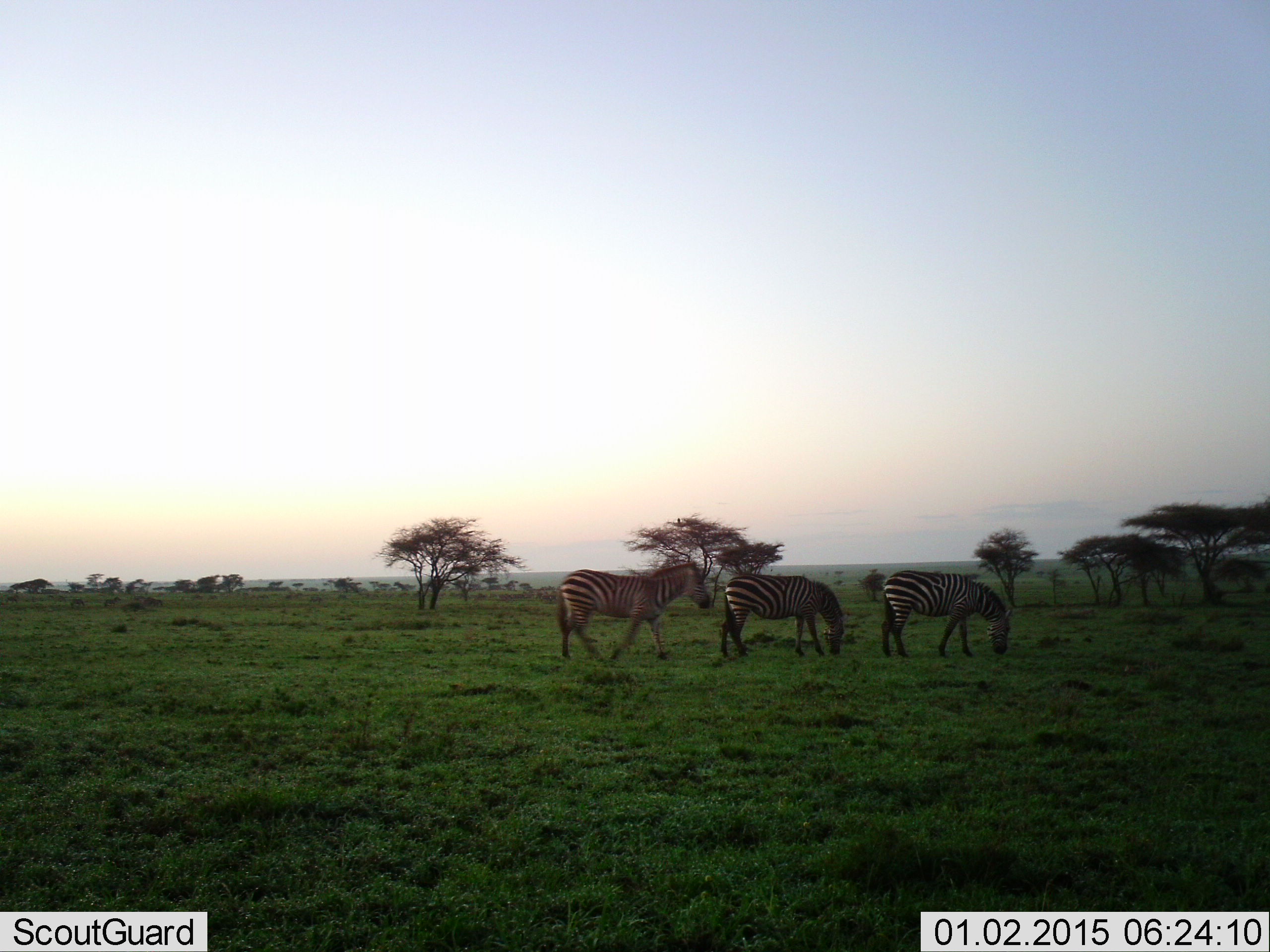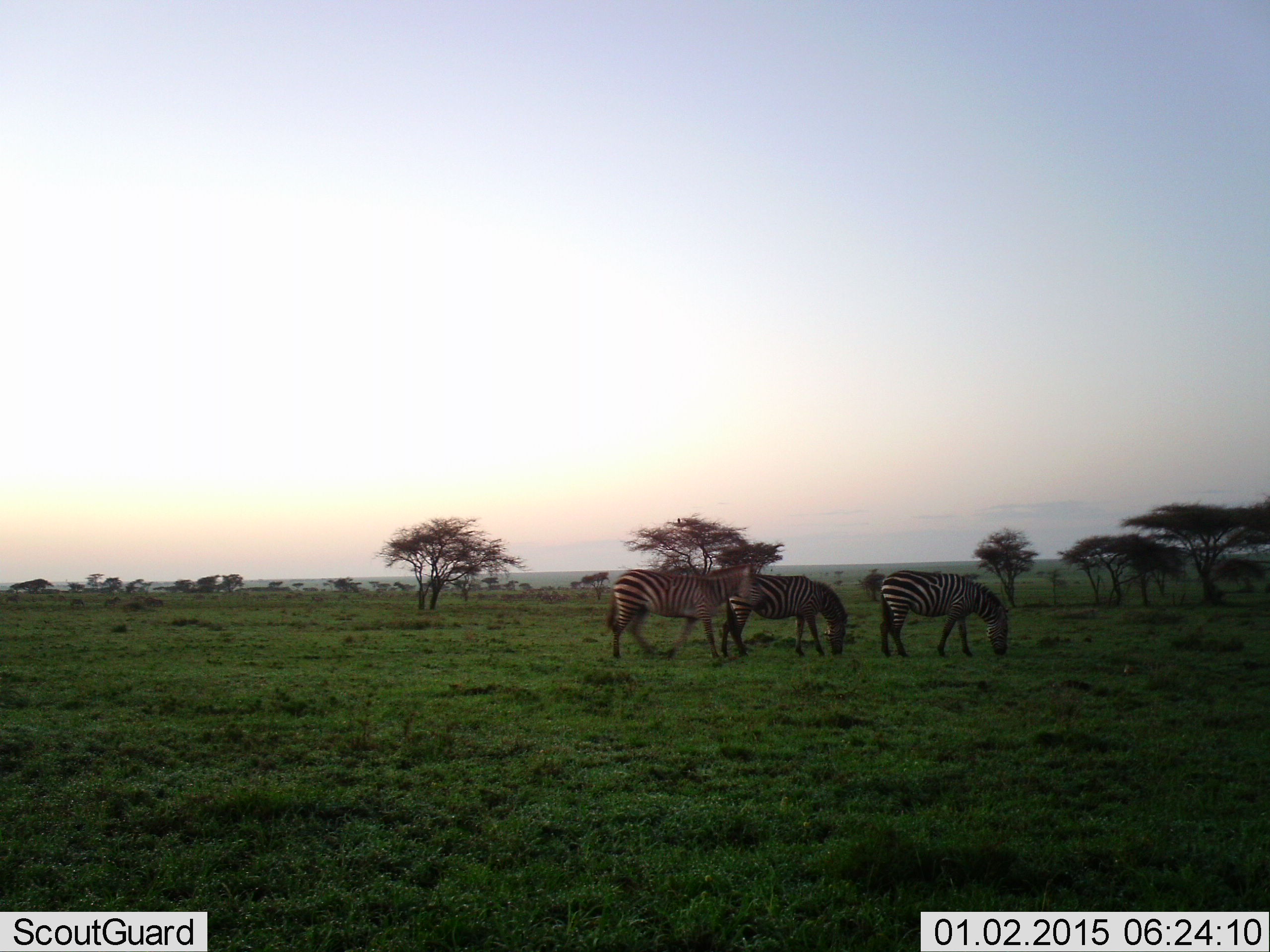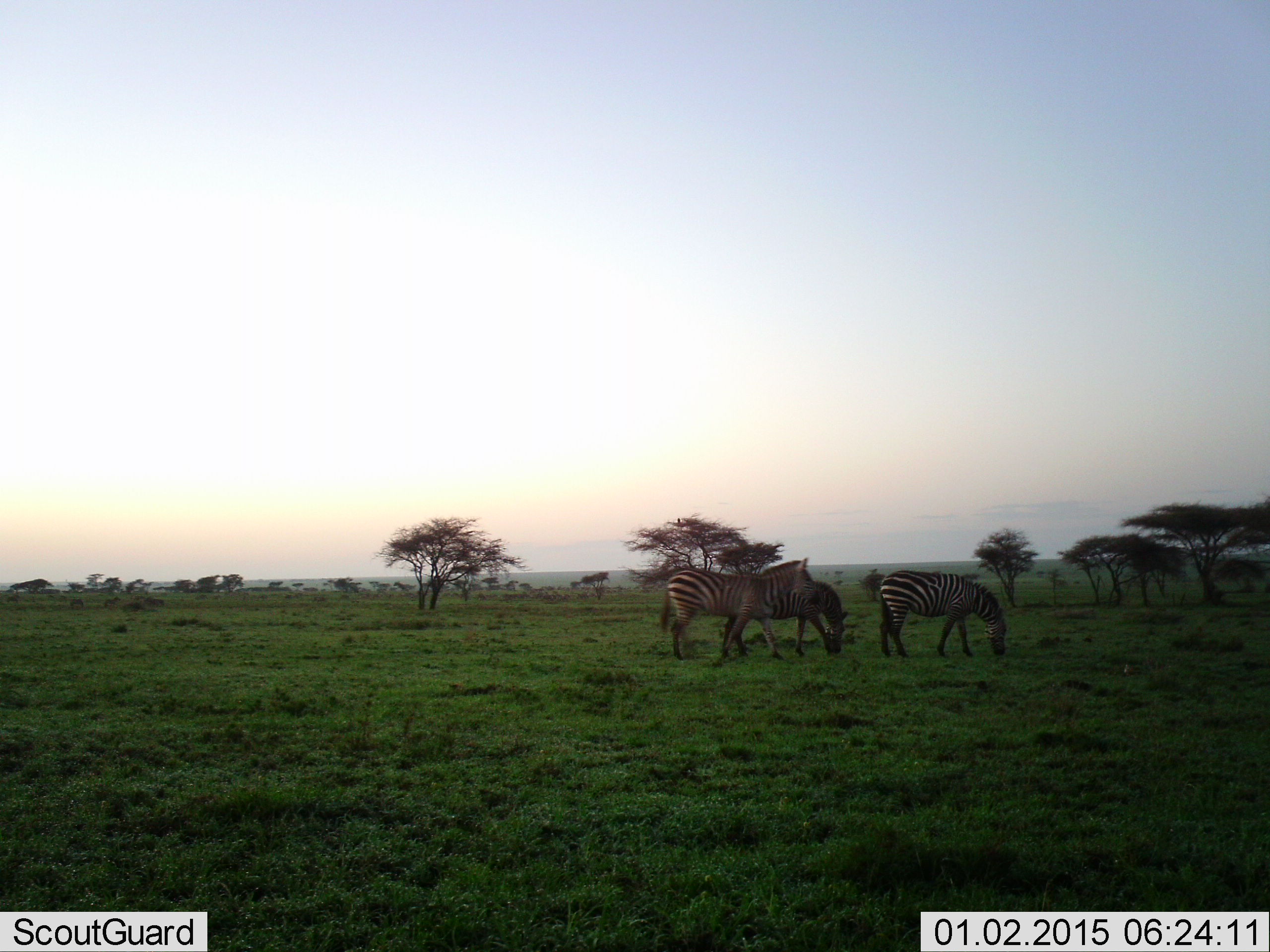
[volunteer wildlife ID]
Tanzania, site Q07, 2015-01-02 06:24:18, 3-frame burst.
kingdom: Animalia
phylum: Chordata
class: Mammalia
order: Perissodactyla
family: Equidae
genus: Equus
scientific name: Equus quagga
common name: plains zebra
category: zebra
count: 3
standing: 40%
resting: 0%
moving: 70%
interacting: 0%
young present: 0%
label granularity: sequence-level